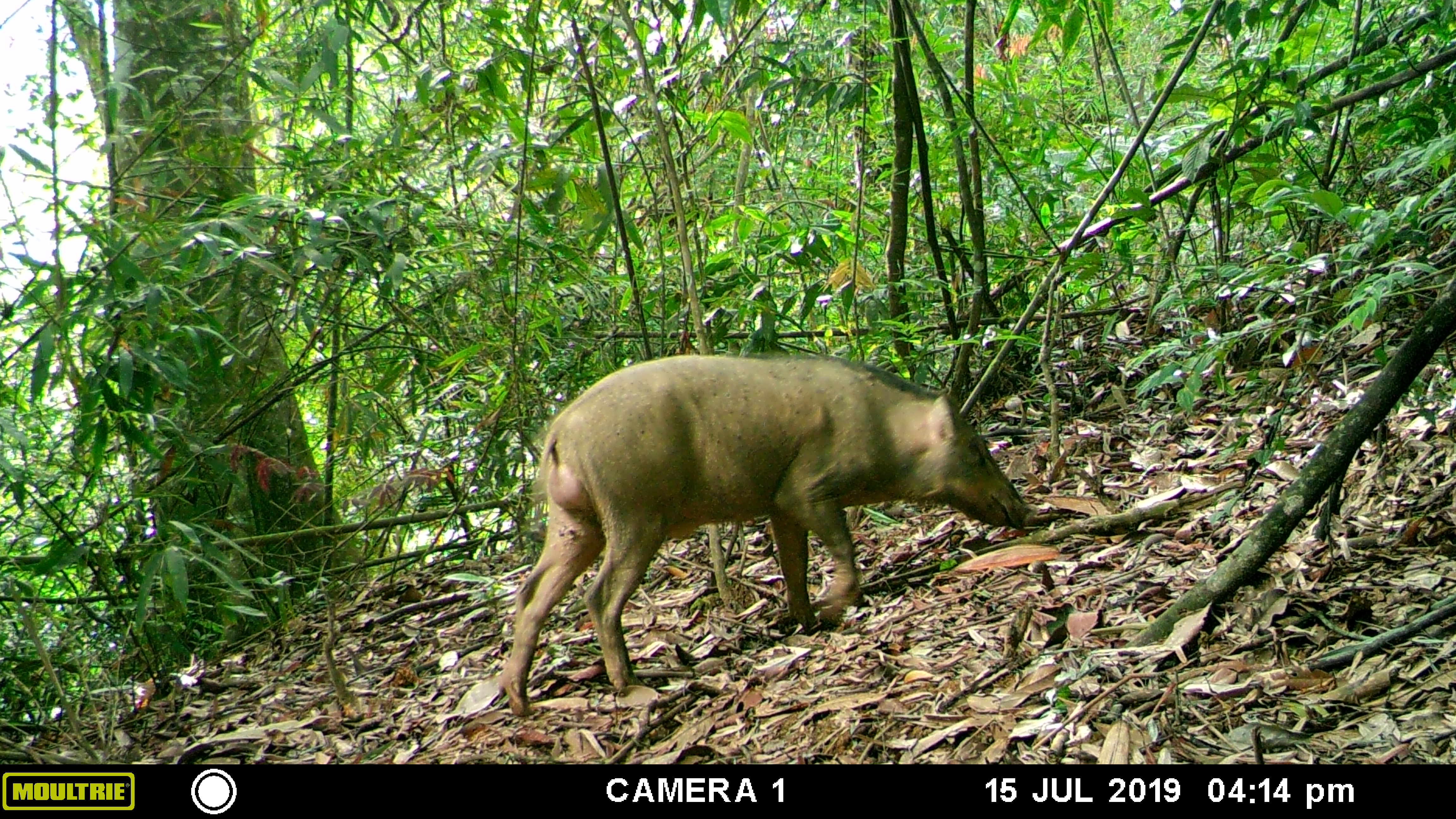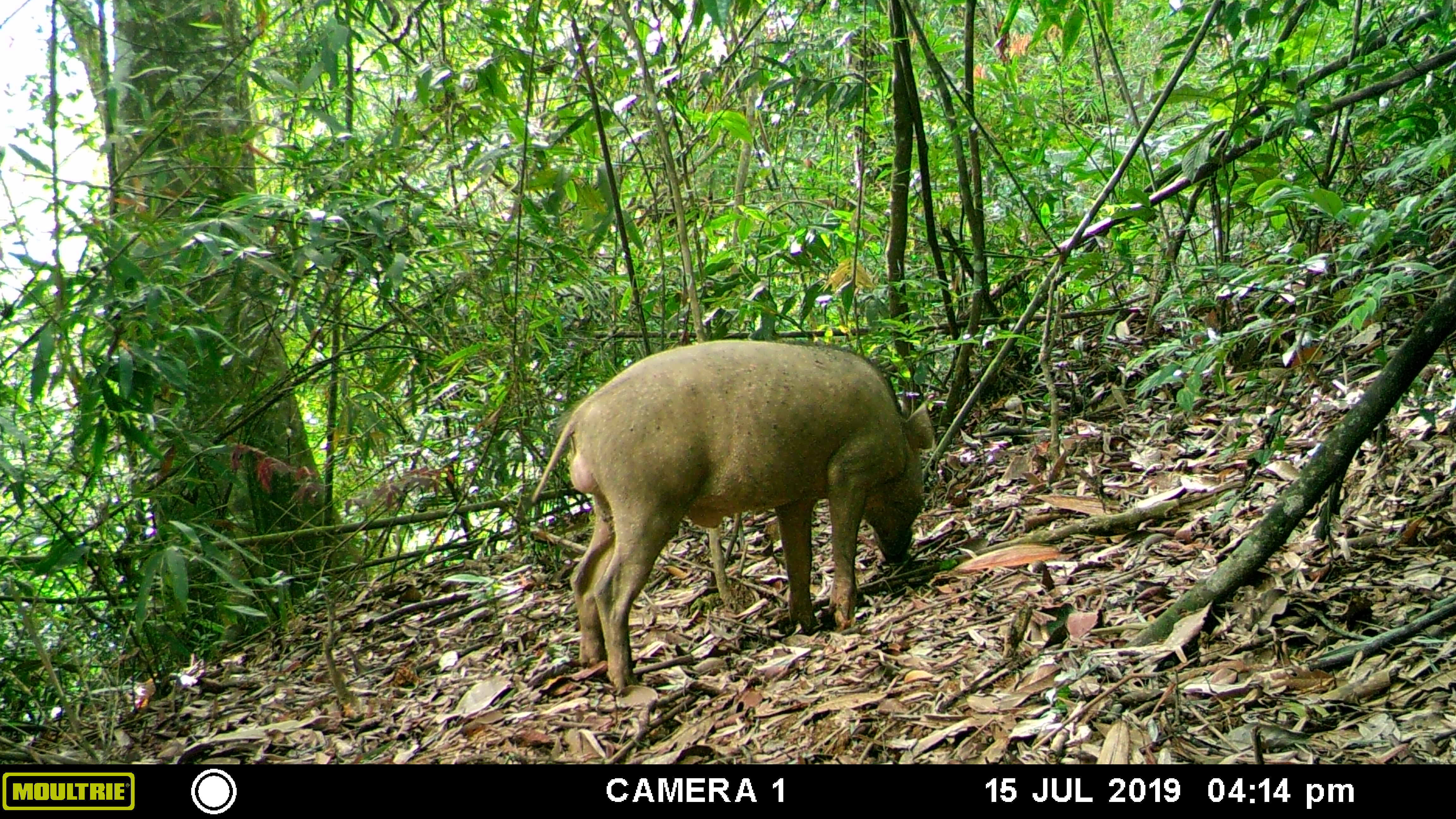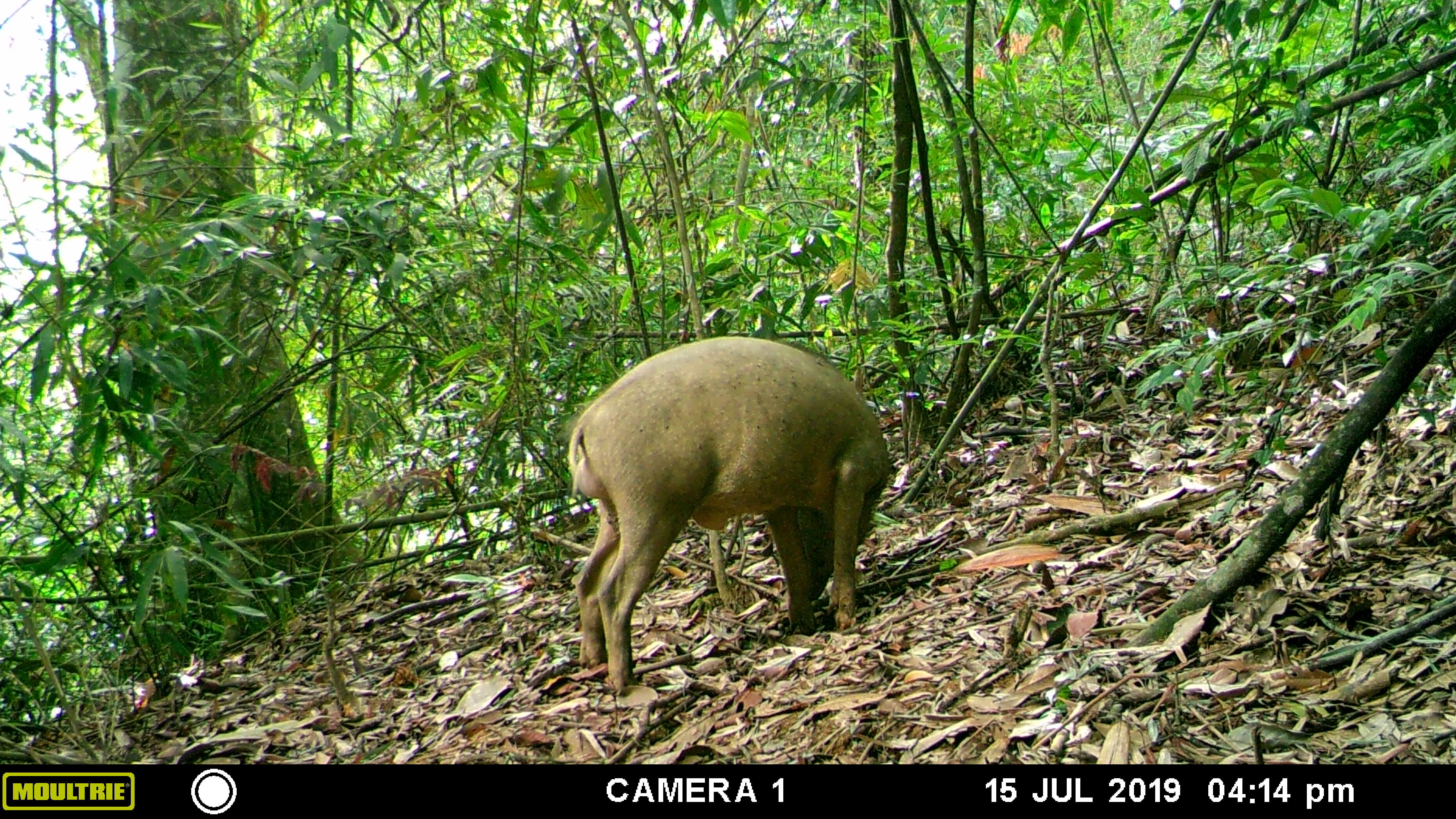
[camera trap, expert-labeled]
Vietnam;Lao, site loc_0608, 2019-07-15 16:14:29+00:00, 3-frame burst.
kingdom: Animalia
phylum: Chordata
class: Mammalia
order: Artiodactyla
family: Suidae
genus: Sus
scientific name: Sus scrofa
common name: eurasian wild pig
Eurasian wild pig (Sus scrofa). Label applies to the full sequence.